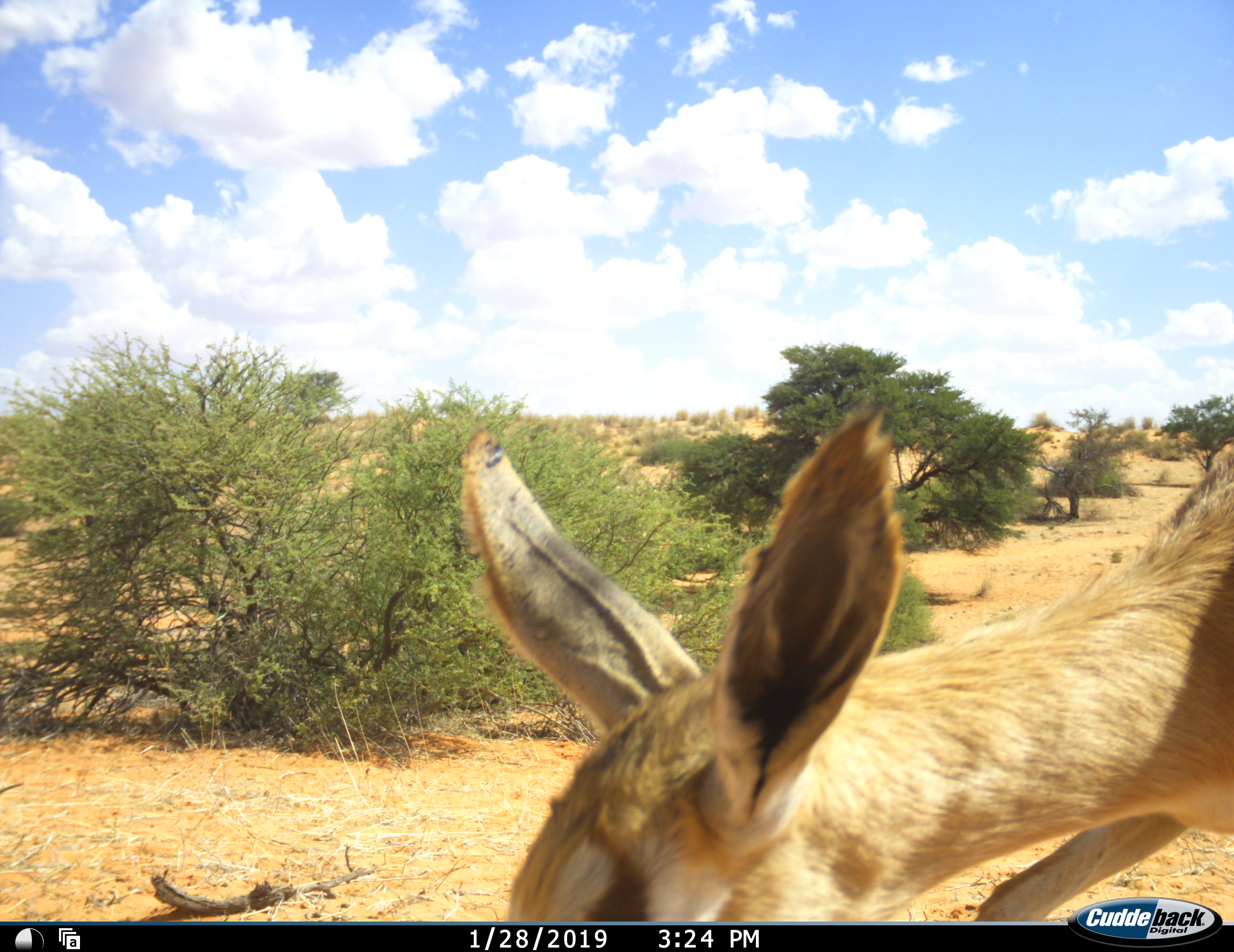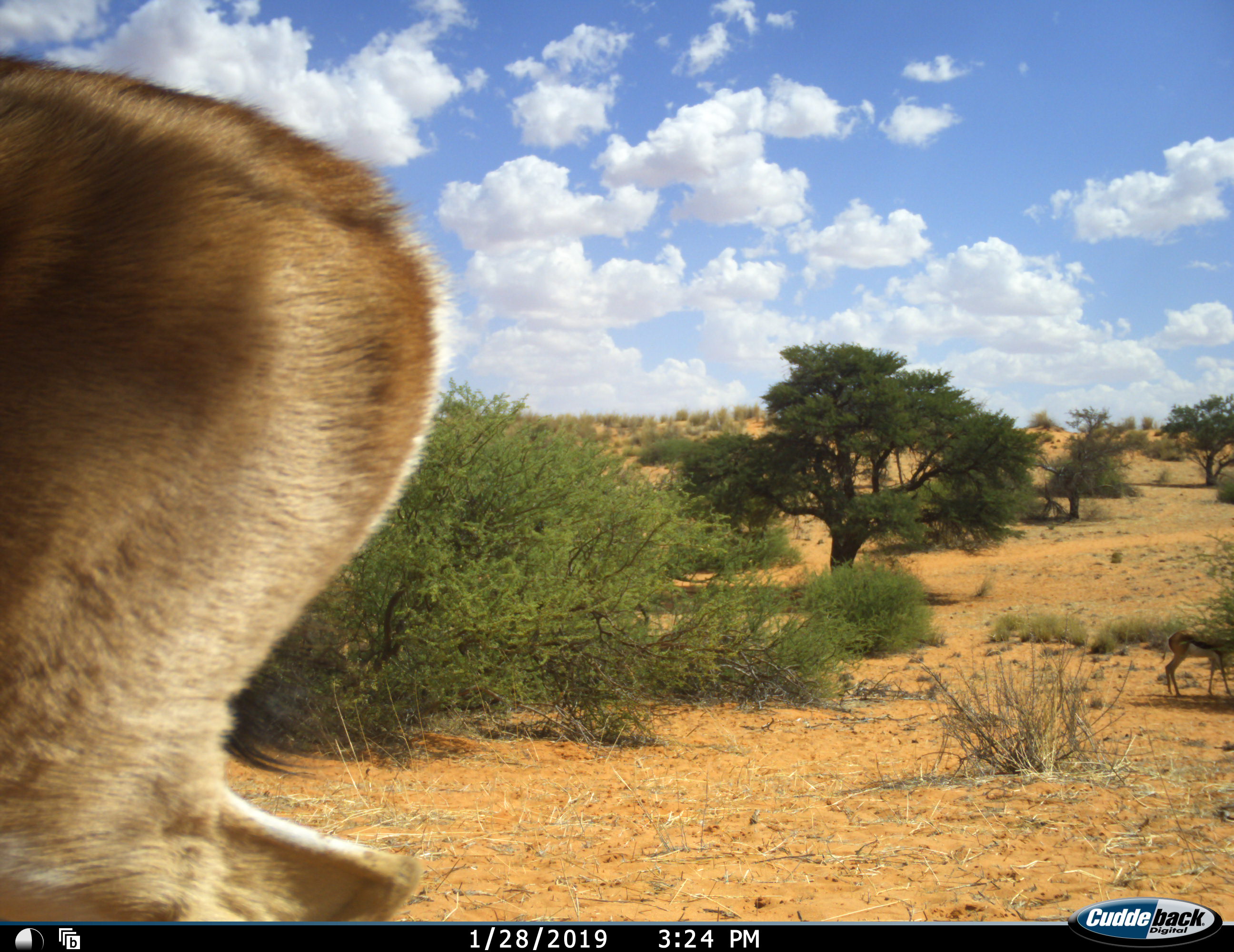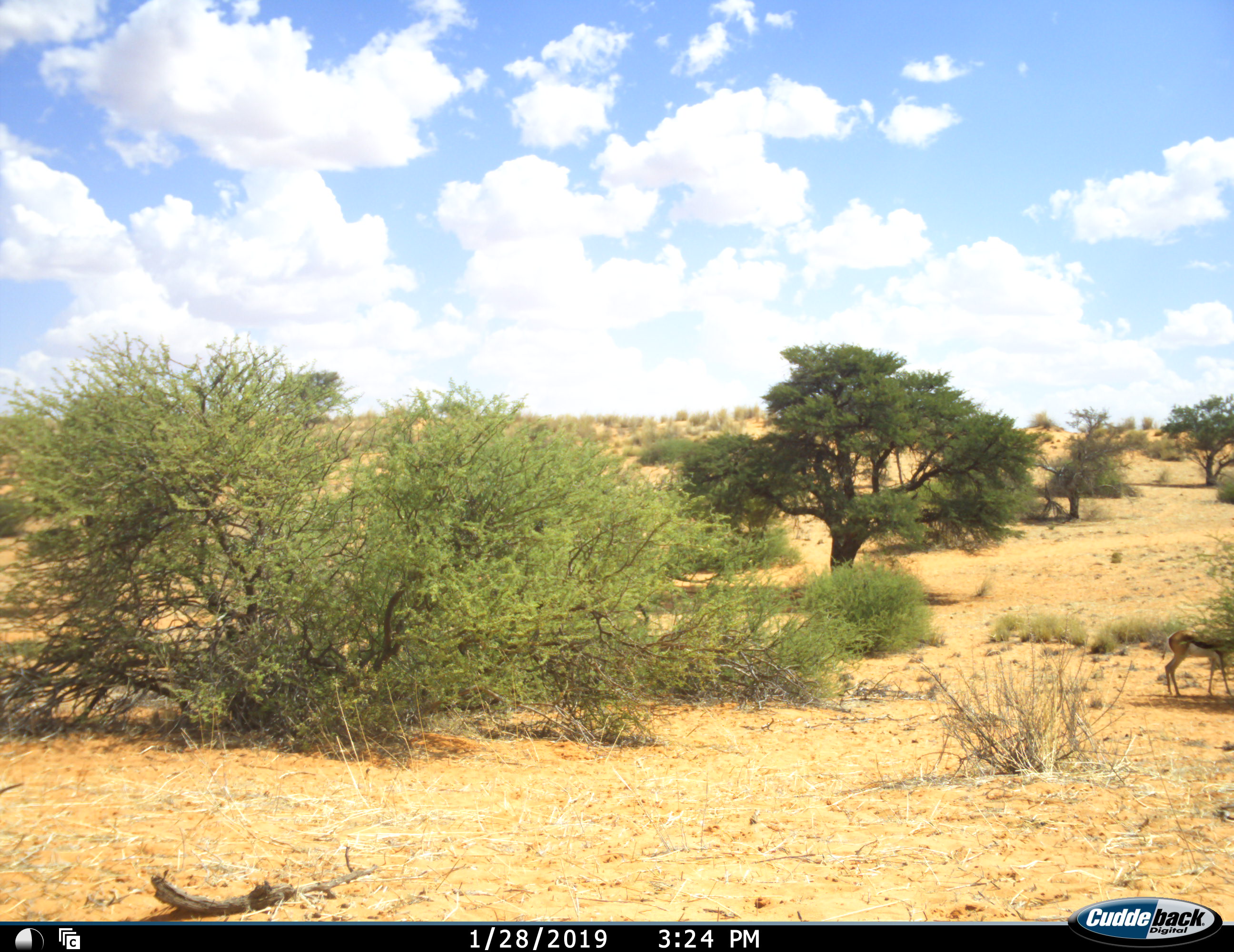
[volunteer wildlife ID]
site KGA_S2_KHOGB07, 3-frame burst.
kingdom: Animalia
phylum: Chordata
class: Mammalia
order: Artiodactyla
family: Bovidae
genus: Antidorcas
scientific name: Antidorcas marsupialis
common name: springbok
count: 2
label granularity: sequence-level